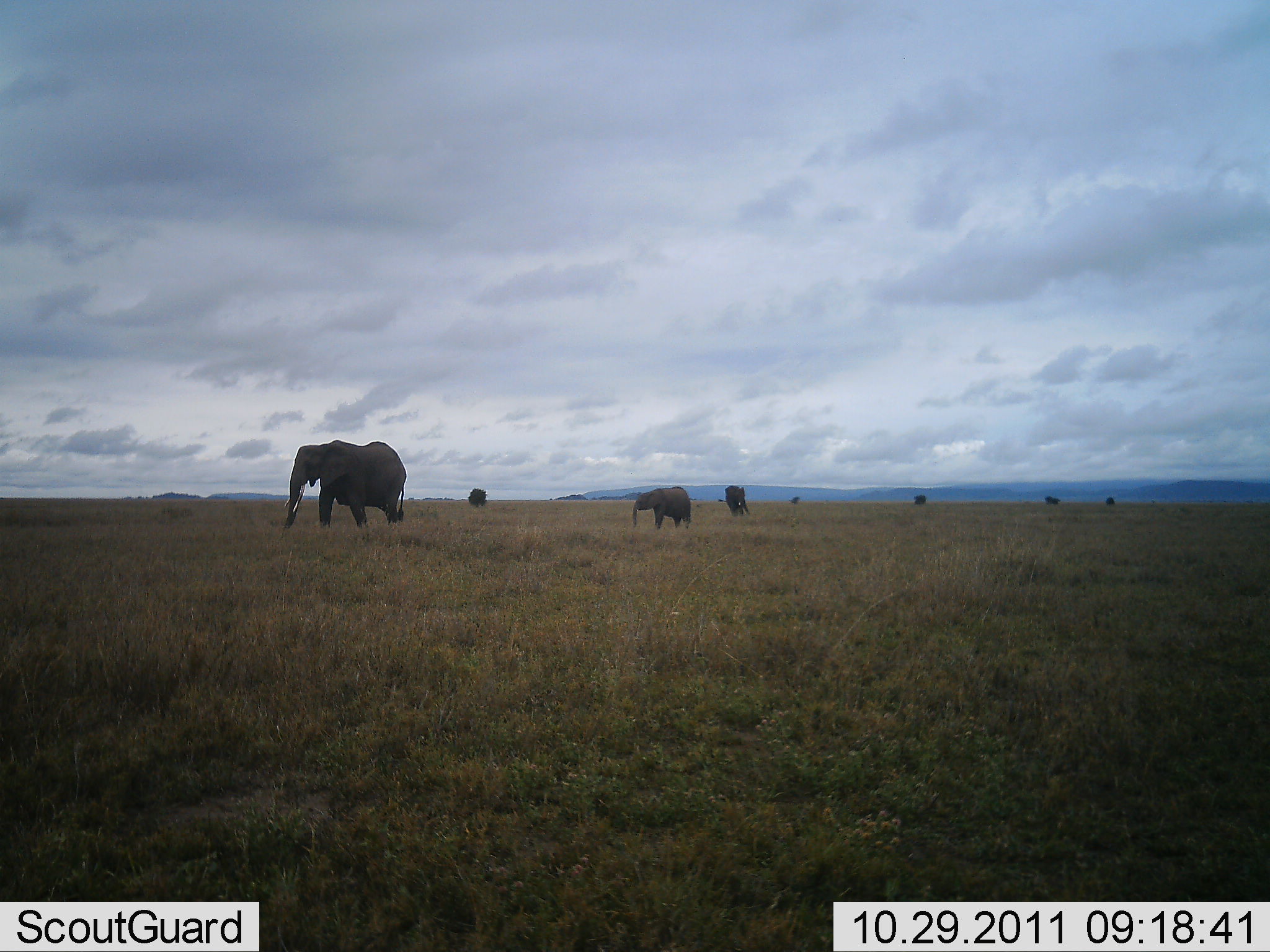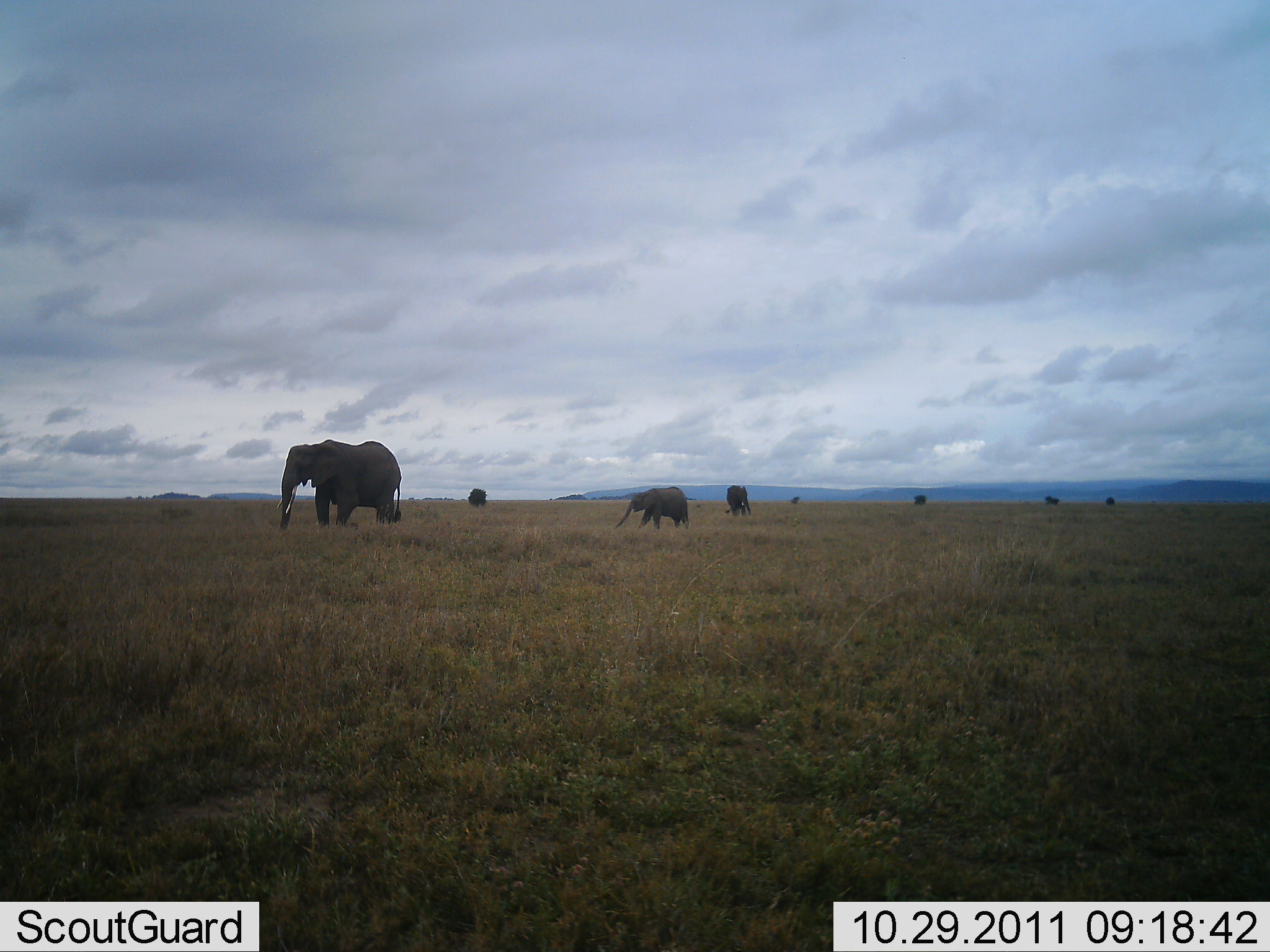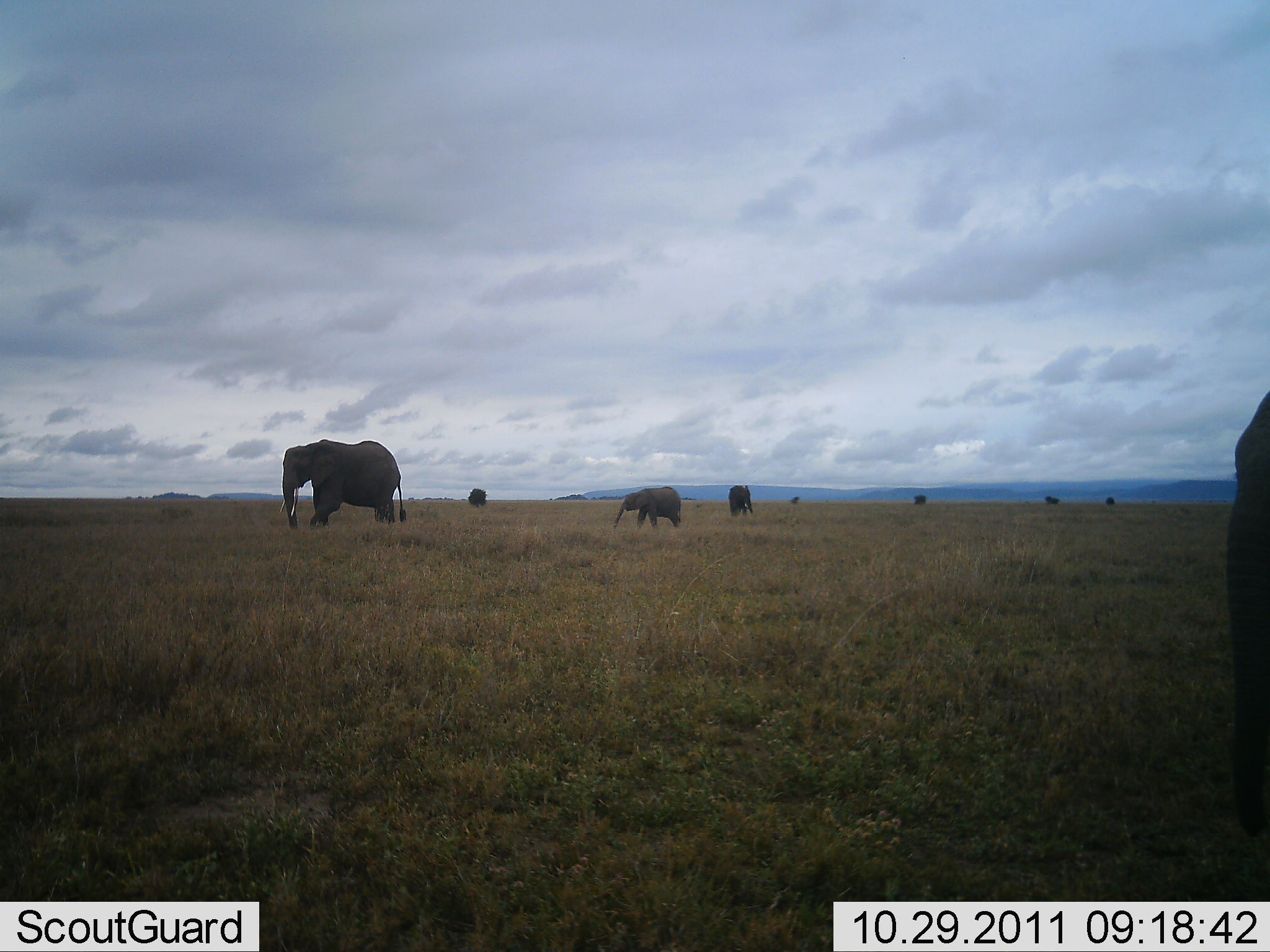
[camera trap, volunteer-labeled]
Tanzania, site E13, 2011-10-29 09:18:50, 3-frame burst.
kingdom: Animalia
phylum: Chordata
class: Mammalia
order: Proboscidea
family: Elephantidae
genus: Loxodonta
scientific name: Loxodonta africana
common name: african bush elephant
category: elephant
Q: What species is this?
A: Elephant (african bush elephant) (Loxodonta africana).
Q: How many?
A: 4.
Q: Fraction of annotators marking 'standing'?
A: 25%.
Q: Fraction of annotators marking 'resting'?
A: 0%.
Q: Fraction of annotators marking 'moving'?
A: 92%.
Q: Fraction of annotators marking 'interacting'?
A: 0%.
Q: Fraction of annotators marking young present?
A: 58%.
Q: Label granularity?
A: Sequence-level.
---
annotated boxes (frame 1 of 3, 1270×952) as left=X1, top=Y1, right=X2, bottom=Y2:
animal: left=283, top=439, right=407, bottom=530; left=631, top=486, right=691, bottom=530; left=724, top=485, right=750, bottom=517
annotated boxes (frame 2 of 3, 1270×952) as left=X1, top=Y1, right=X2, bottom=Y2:
animal: left=276, top=439, right=406, bottom=533; left=614, top=487, right=689, bottom=531; left=724, top=485, right=751, bottom=517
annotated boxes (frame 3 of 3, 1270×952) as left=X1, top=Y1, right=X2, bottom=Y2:
animal: left=1223, top=387, right=1270, bottom=843; left=276, top=439, right=406, bottom=530; left=612, top=486, right=682, bottom=531; left=727, top=485, right=753, bottom=517